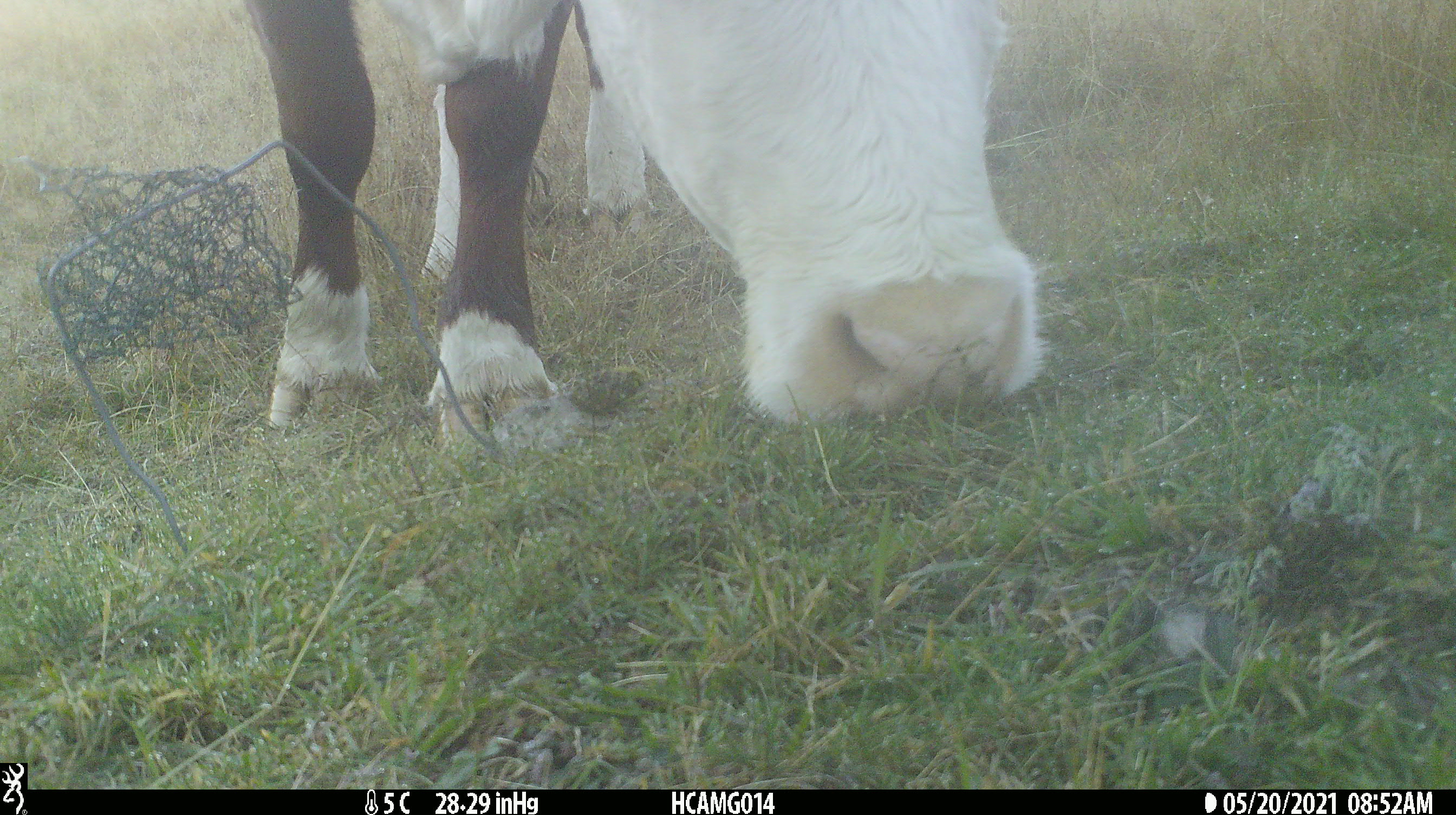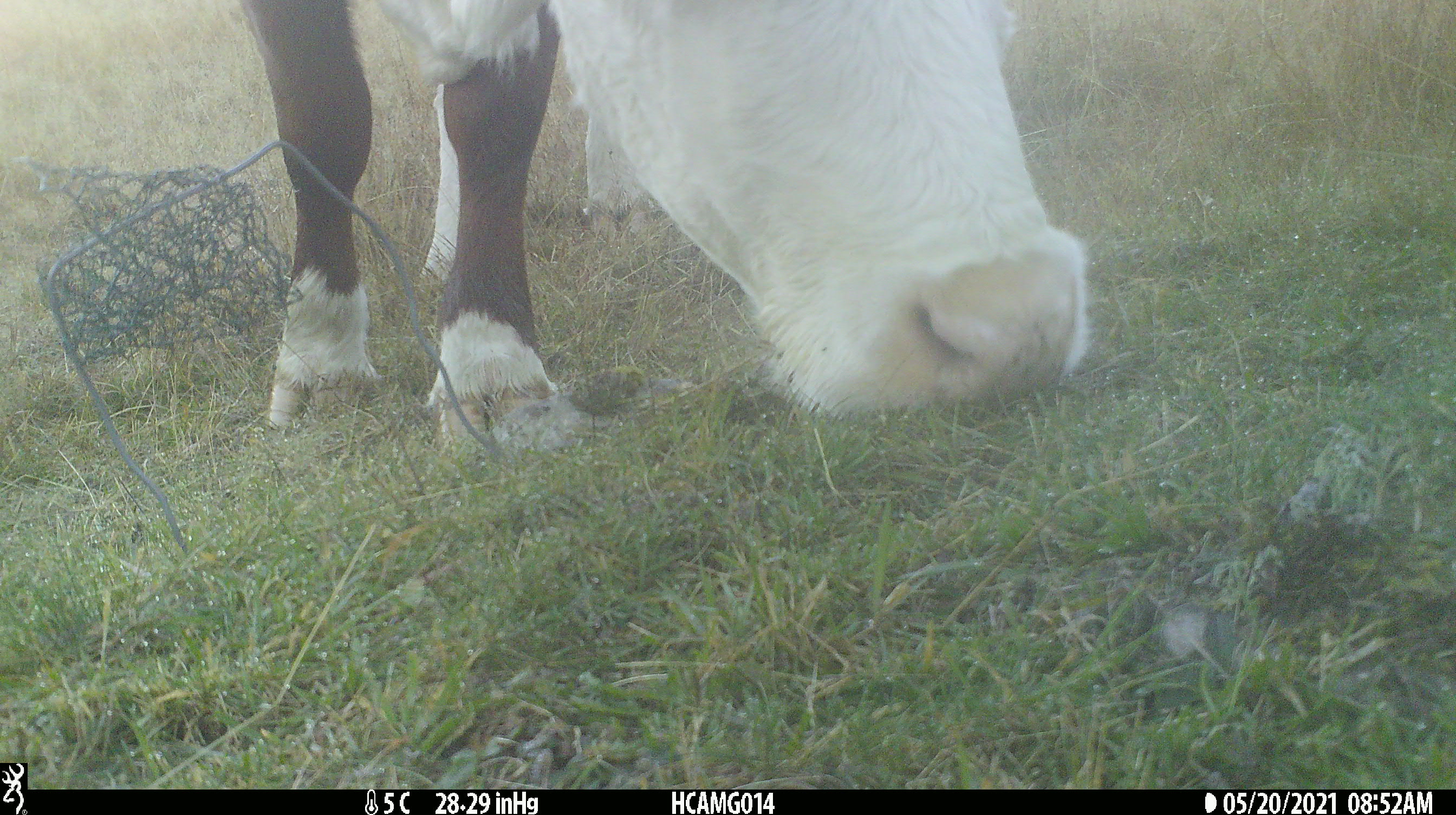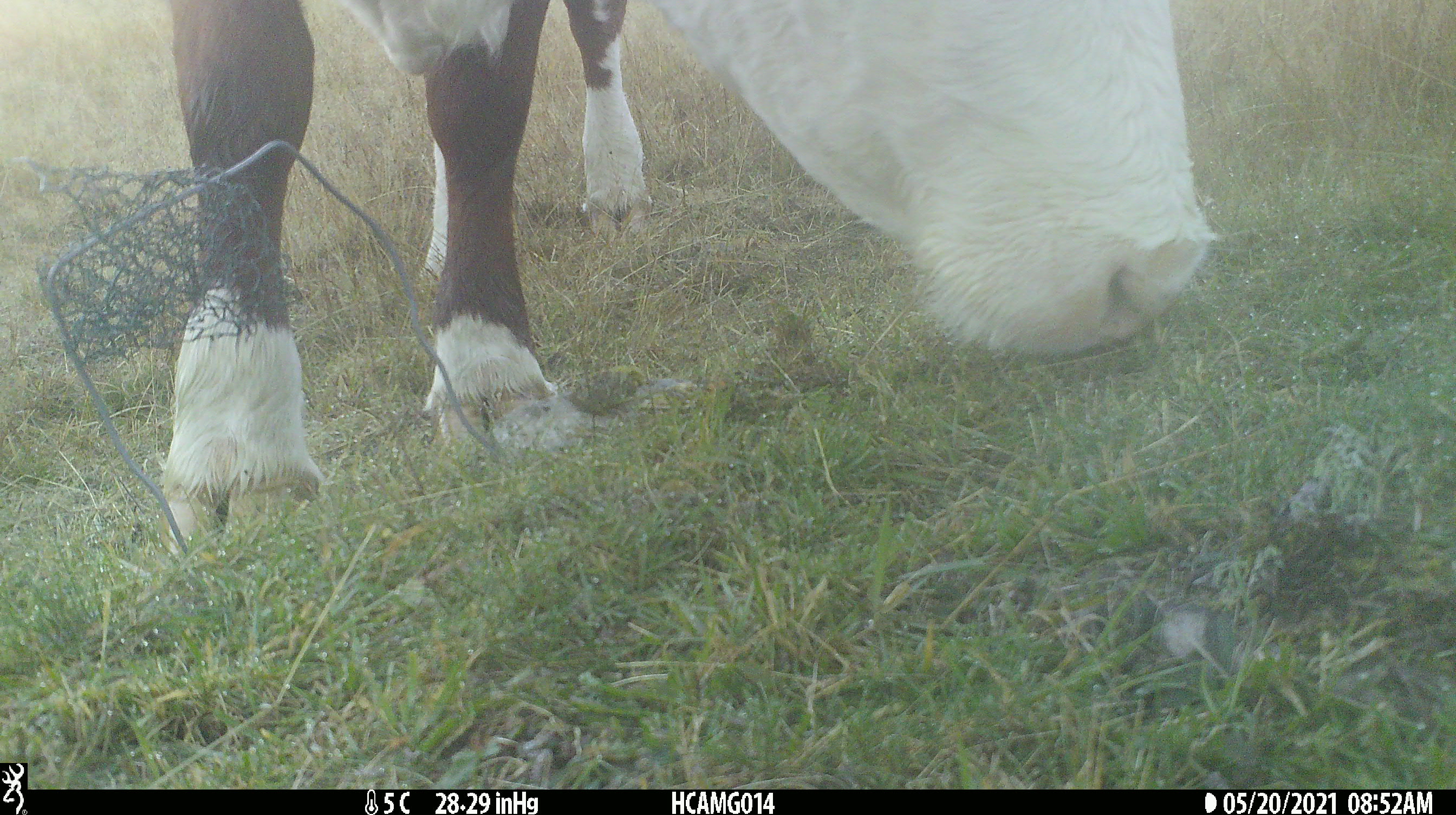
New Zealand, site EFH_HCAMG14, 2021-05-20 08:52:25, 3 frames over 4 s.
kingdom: Animalia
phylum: Chordata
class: Mammalia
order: Artiodactyla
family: Bovidae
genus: Bos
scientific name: Bos taurus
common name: domestic cow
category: cow